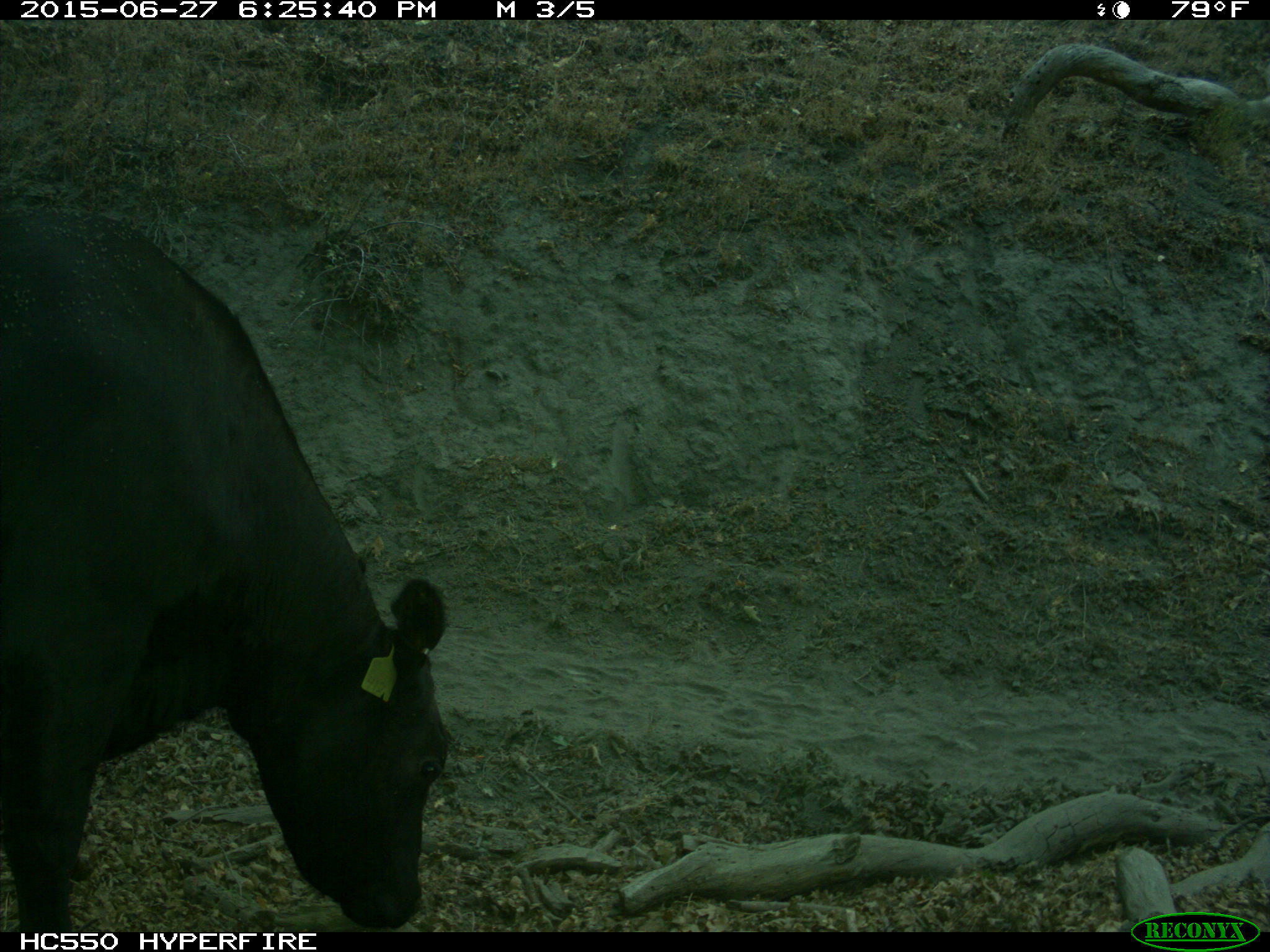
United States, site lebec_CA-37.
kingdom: Animalia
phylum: Chordata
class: Mammalia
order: Artiodactyla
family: Bovidae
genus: Bos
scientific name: Bos taurus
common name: domestic cow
Bos taurus (domestic cow).